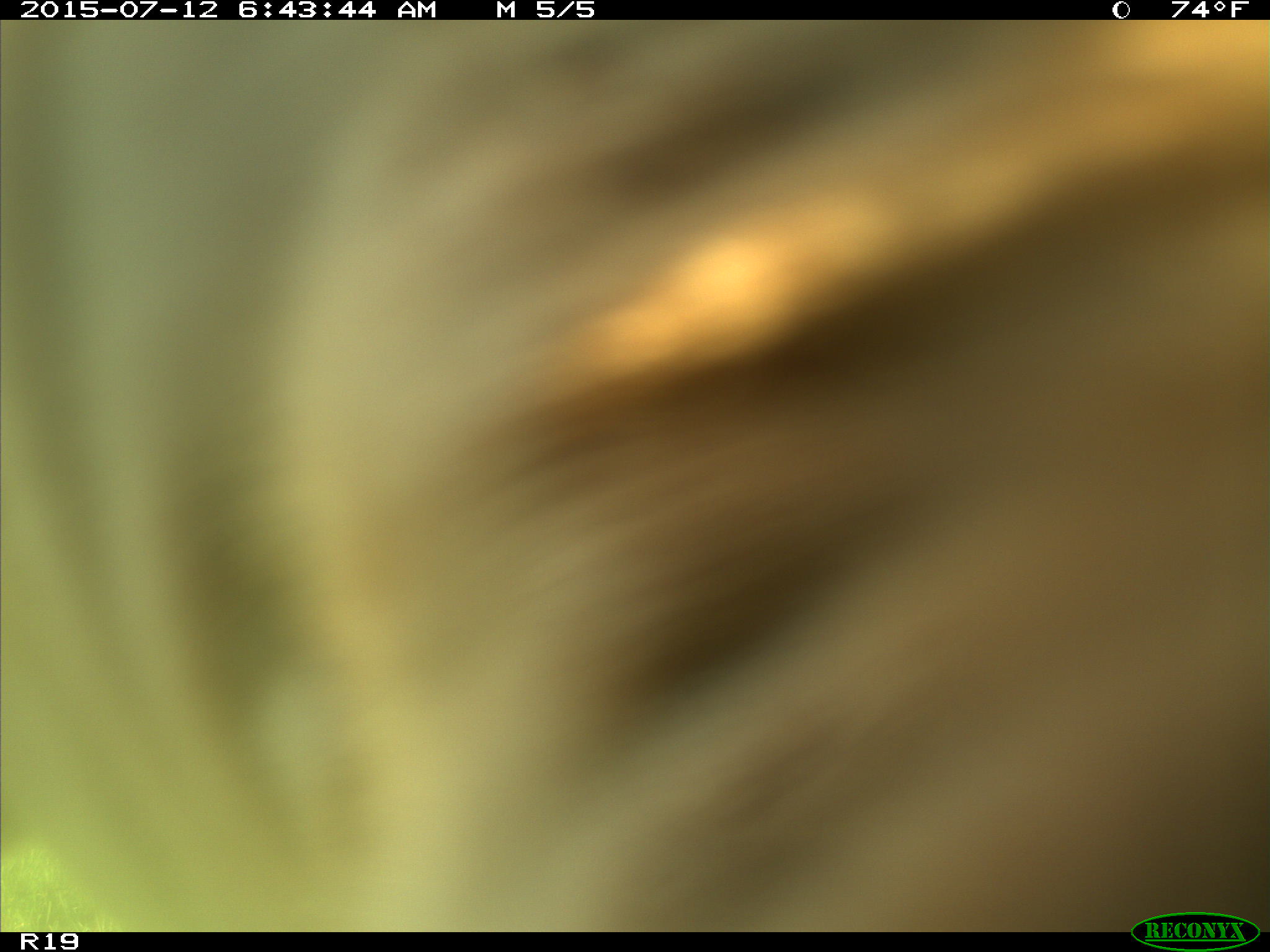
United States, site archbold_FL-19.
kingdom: Animalia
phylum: Chordata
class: Mammalia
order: Artiodactyla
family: Bovidae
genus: Bos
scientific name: Bos taurus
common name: domestic cow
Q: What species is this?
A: Bos taurus (domestic cow).